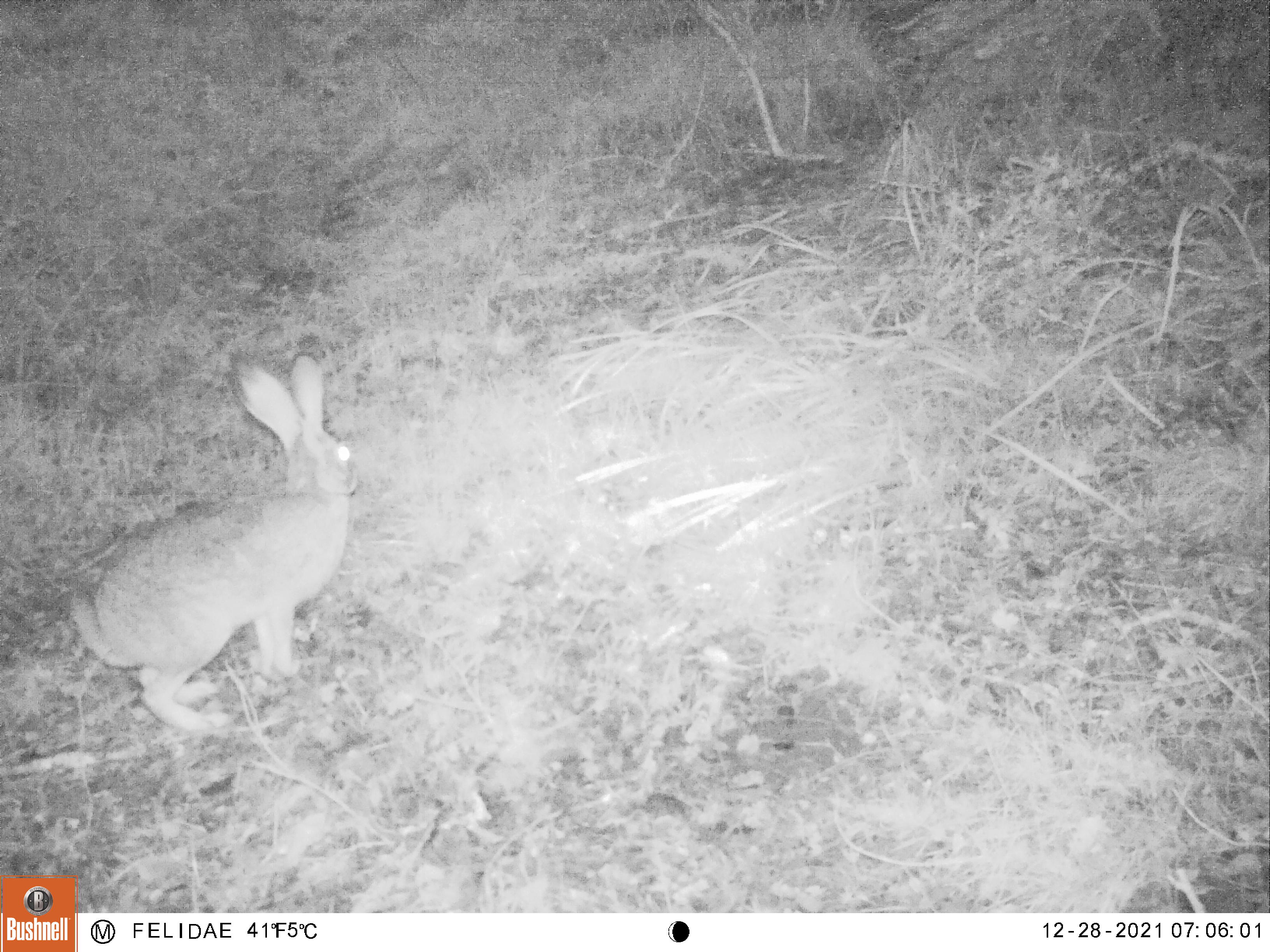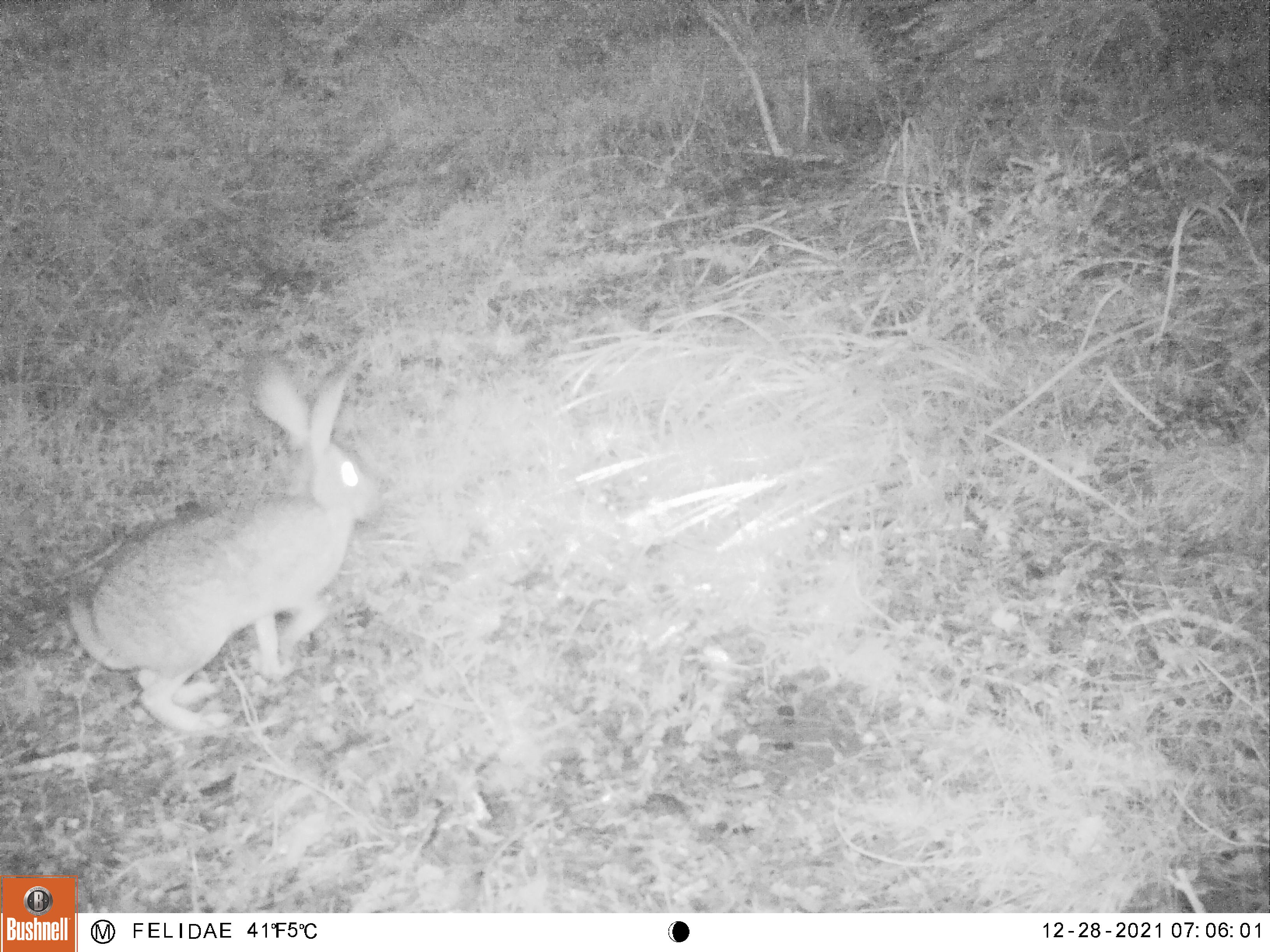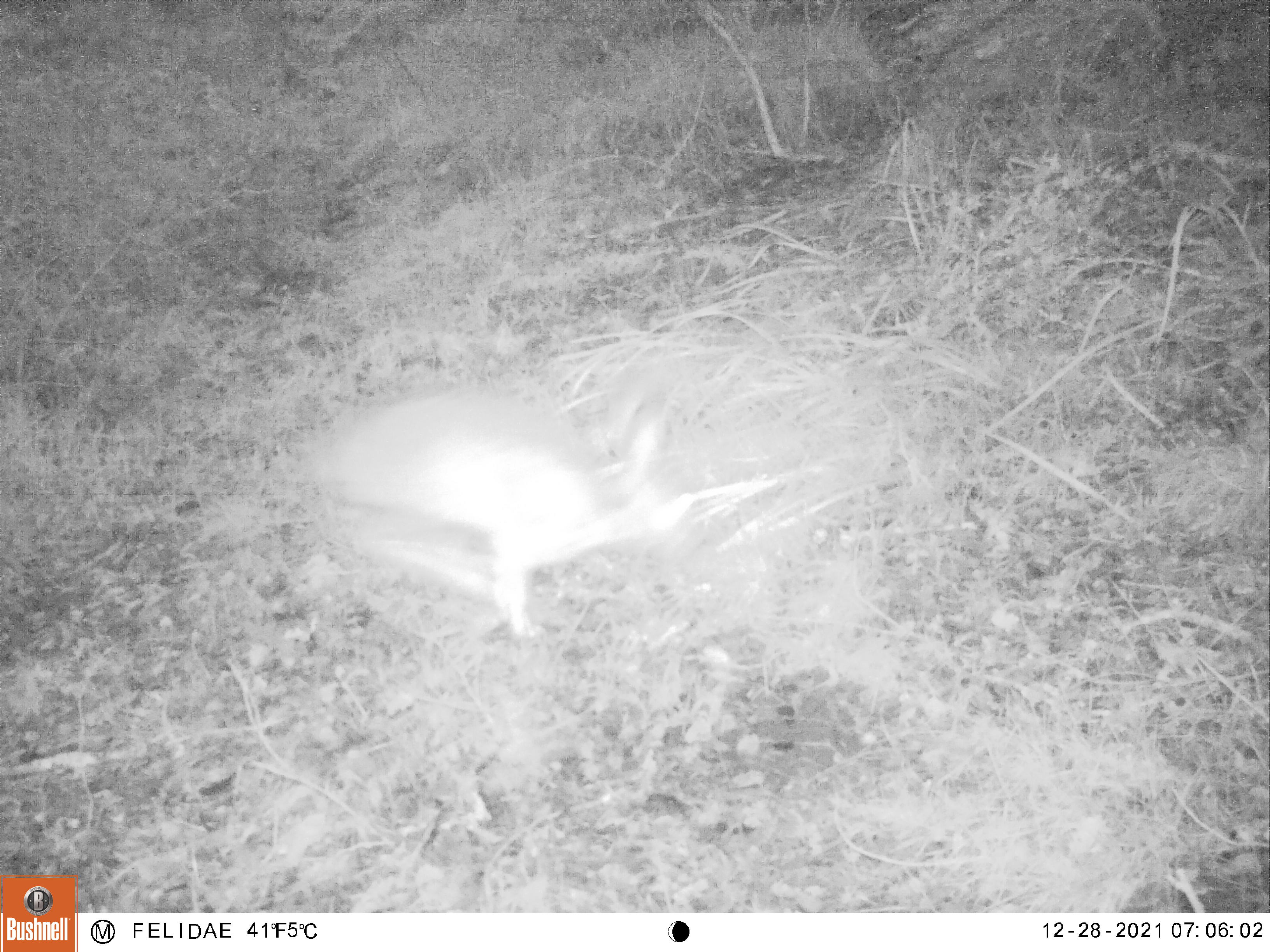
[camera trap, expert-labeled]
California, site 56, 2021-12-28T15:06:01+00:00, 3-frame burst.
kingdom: Animalia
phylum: Chordata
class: Mammalia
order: Lagomorpha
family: Leporidae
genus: Sylvilagus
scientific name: Sylvilagus bachmani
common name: brush rabbit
Brush rabbit (Sylvilagus bachmani).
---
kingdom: Animalia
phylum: Chordata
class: Mammalia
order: Lagomorpha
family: Leporidae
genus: Lepus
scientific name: Lepus californicus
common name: black-tailed jackrabbit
Black-tailed jackrabbit (Lepus californicus).